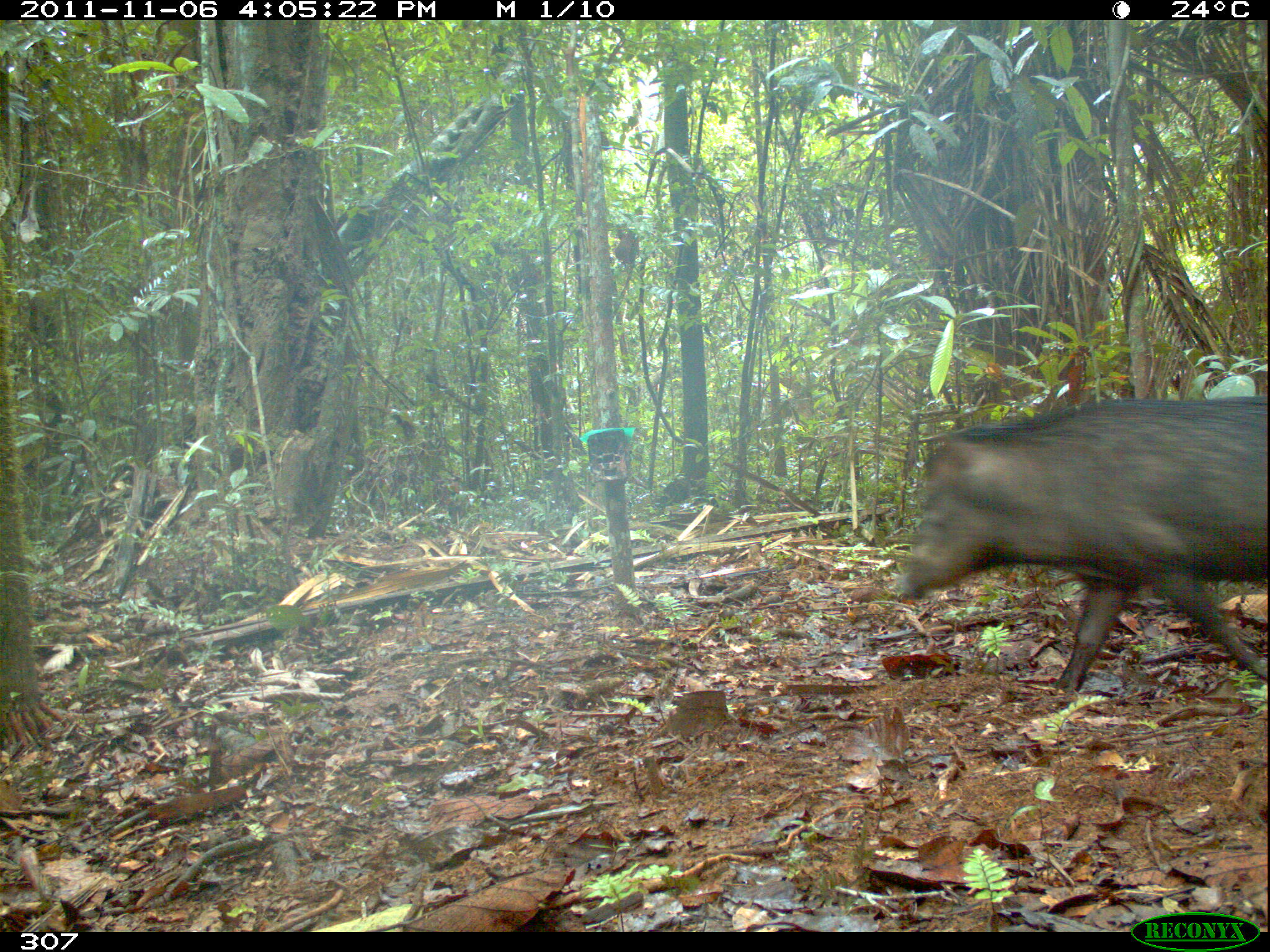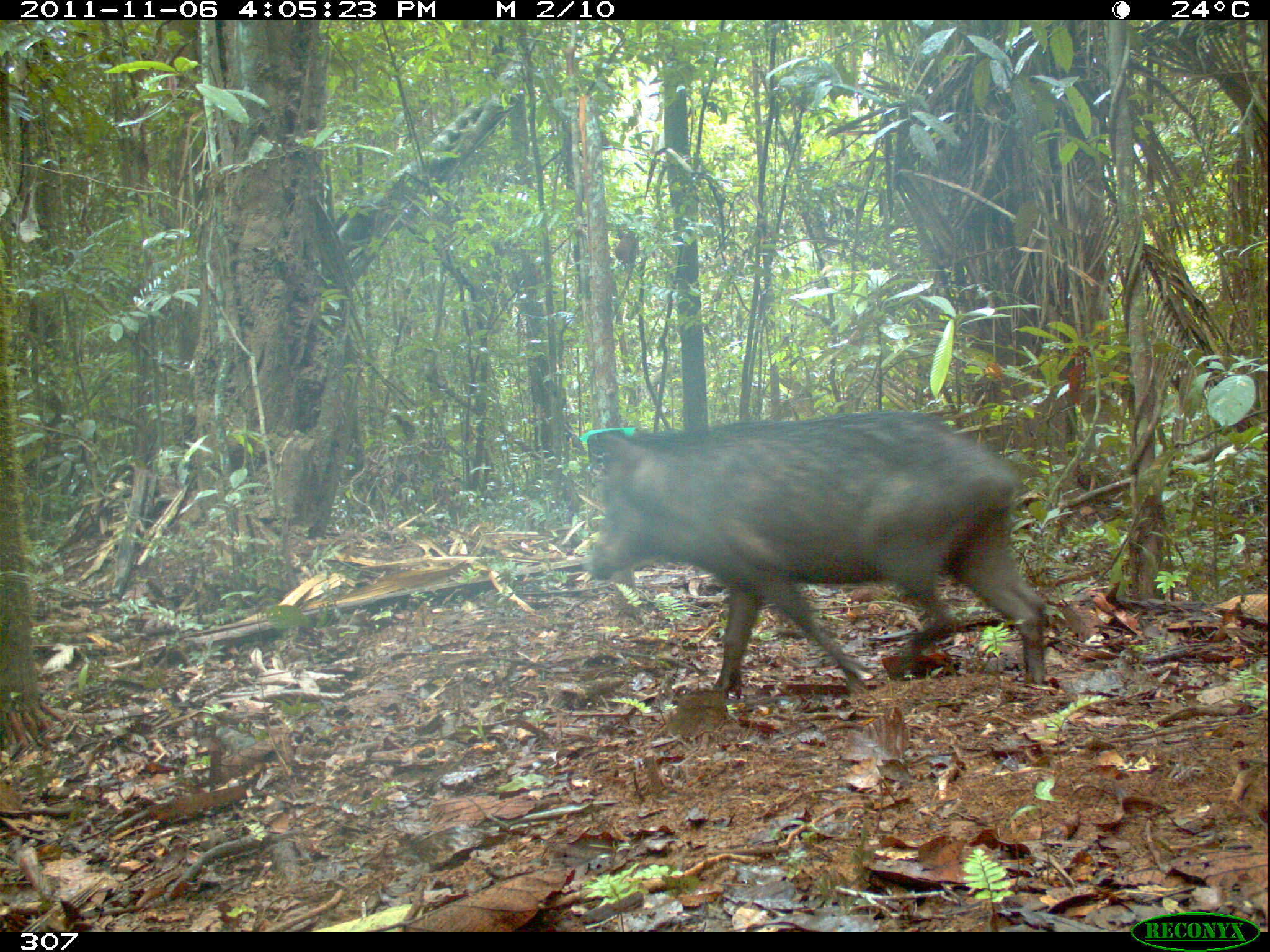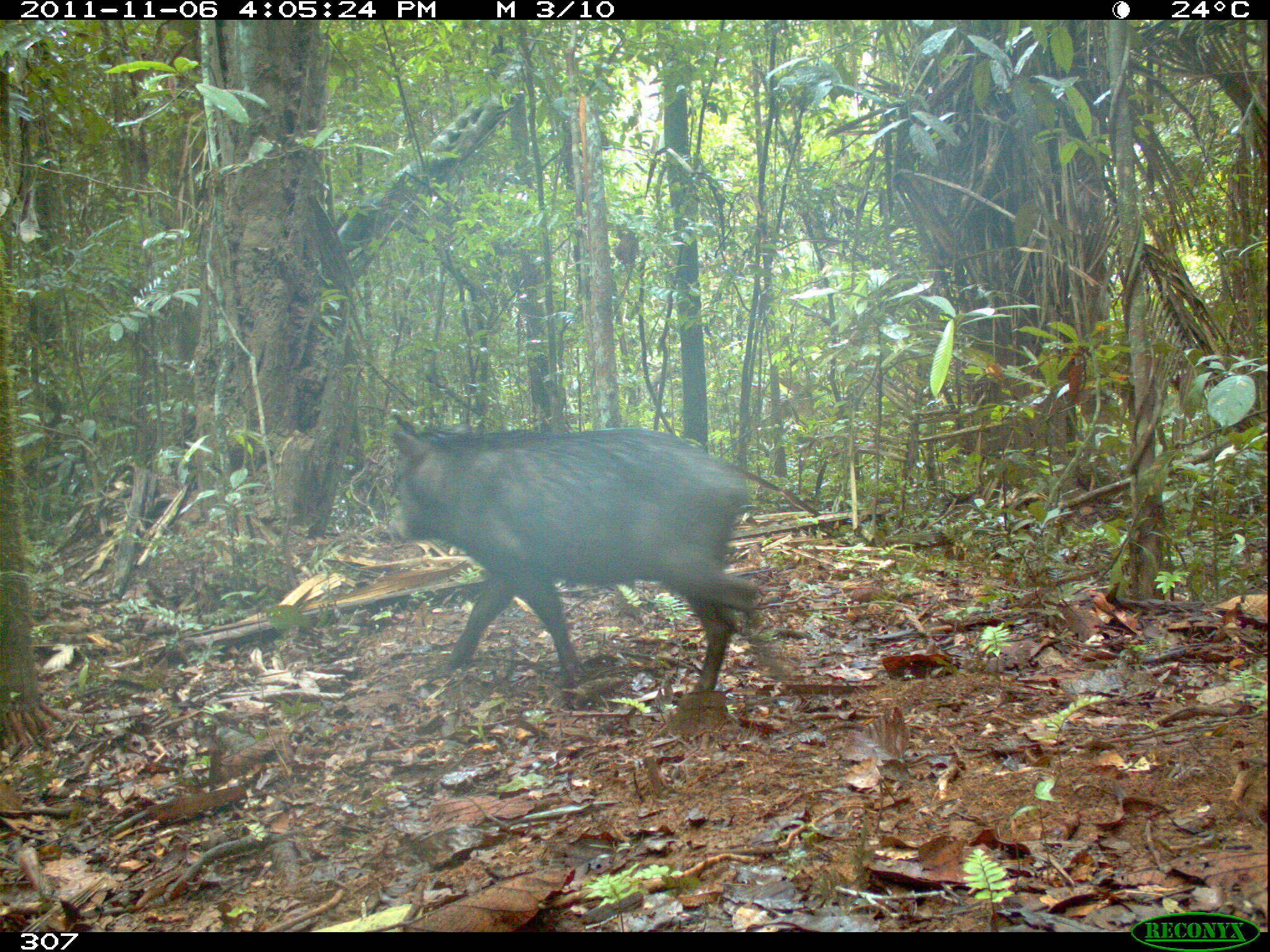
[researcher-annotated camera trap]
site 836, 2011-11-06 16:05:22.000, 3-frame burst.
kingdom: Animalia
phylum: Chordata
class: Mammalia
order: Artiodactyla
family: Tayassuidae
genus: Tayassu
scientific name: Tayassu pecari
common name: white-lipped peccary